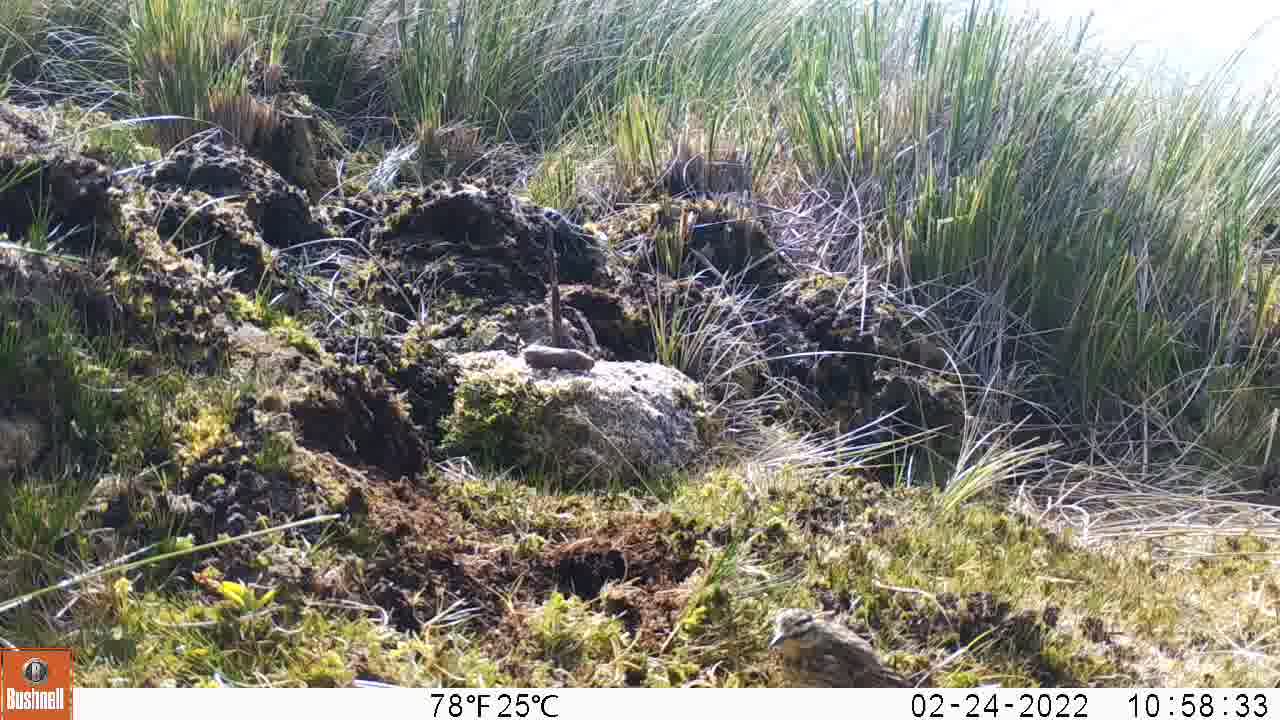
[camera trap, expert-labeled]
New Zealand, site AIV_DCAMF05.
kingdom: Animalia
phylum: Chordata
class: Aves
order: Passeriformes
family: Motacillidae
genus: Anthus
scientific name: Anthus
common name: pipit